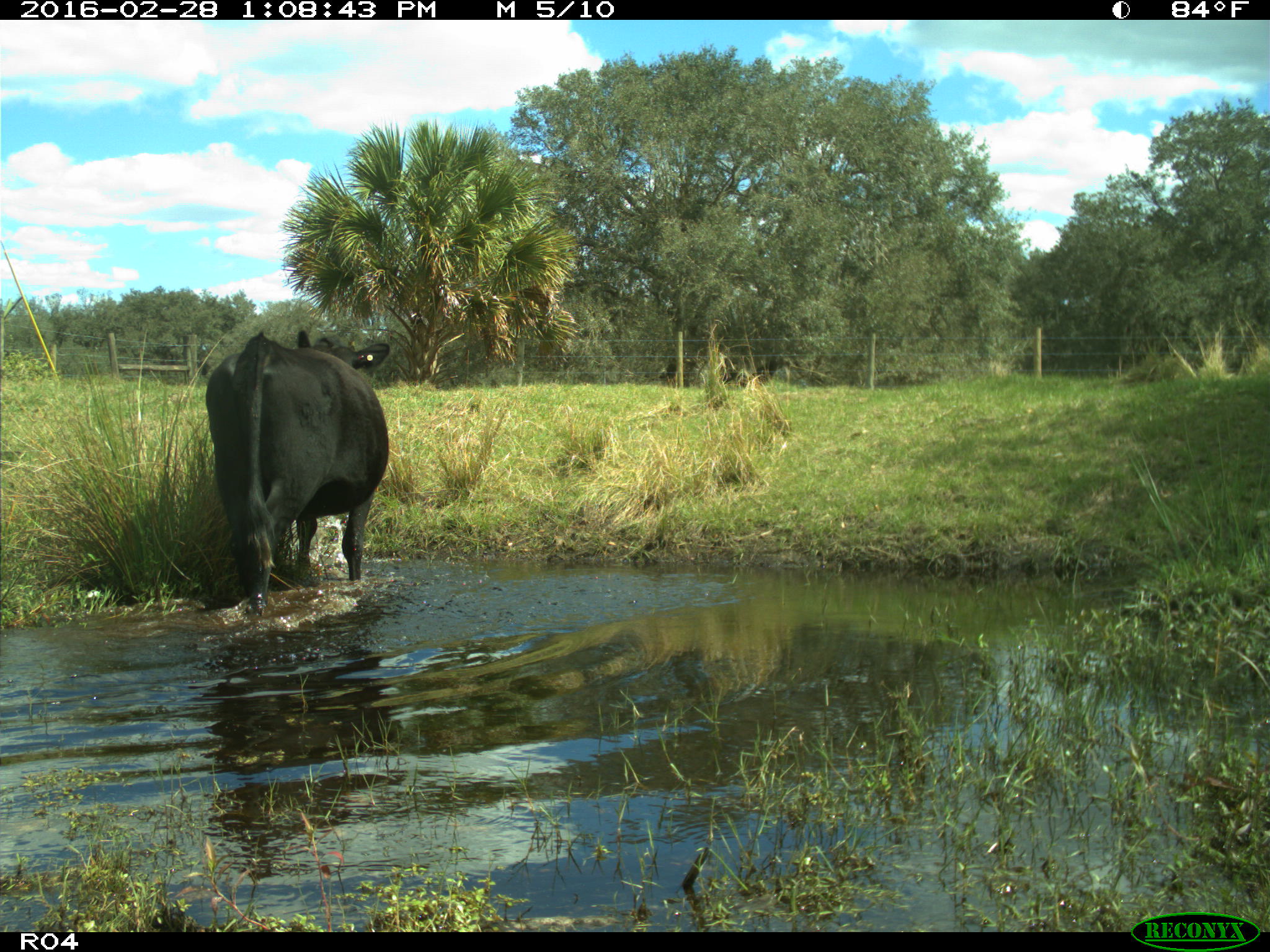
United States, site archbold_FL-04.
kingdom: Animalia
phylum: Chordata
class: Mammalia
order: Artiodactyla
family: Bovidae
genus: Bos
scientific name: Bos taurus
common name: domestic cow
Bos taurus (domestic cow).